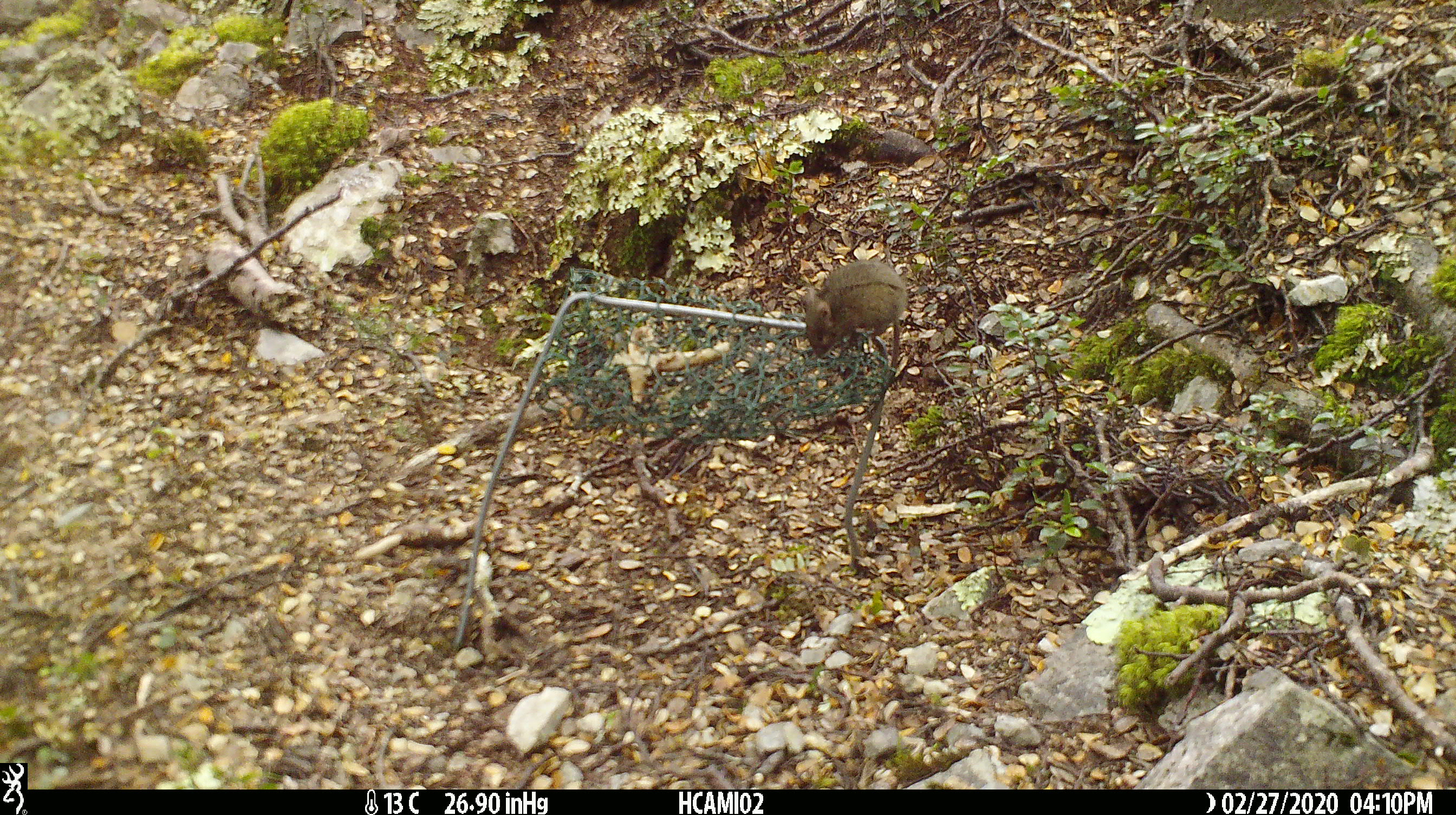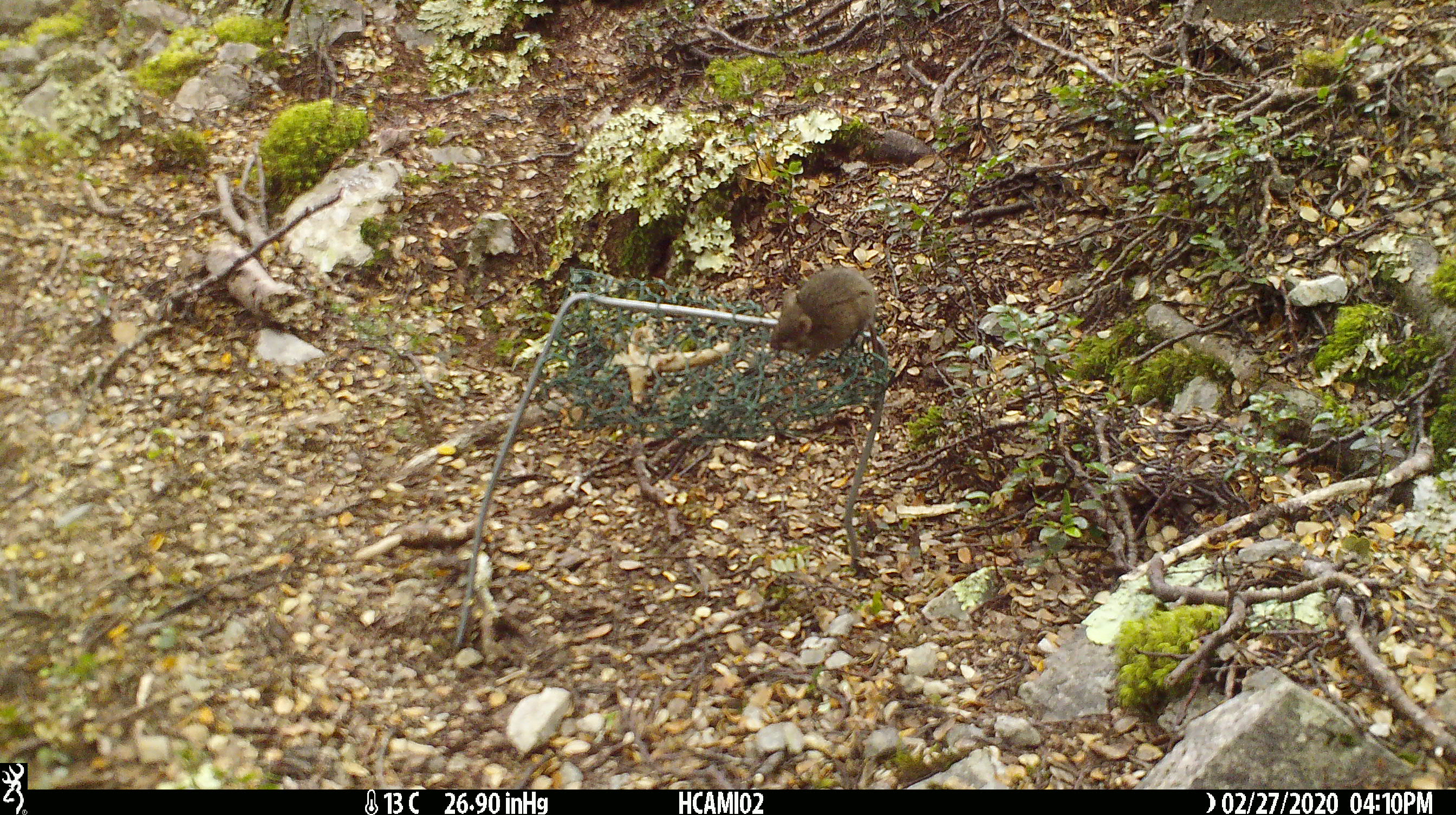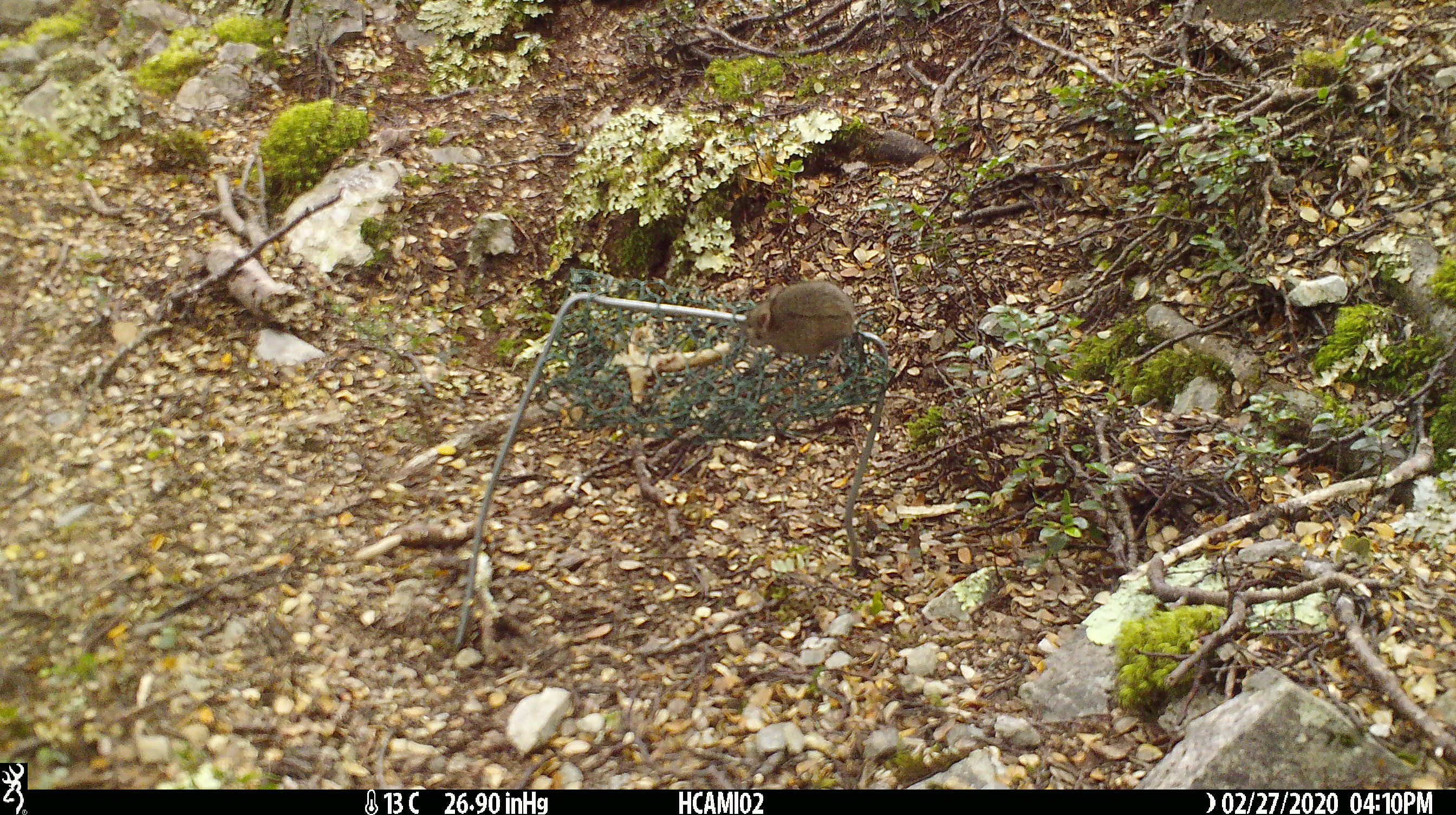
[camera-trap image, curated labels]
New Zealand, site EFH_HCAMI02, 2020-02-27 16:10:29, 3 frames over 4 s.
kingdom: Animalia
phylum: Chordata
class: Mammalia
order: Rodentia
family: Muridae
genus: Mus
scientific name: Mus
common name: mouse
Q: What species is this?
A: Mouse (Mus).